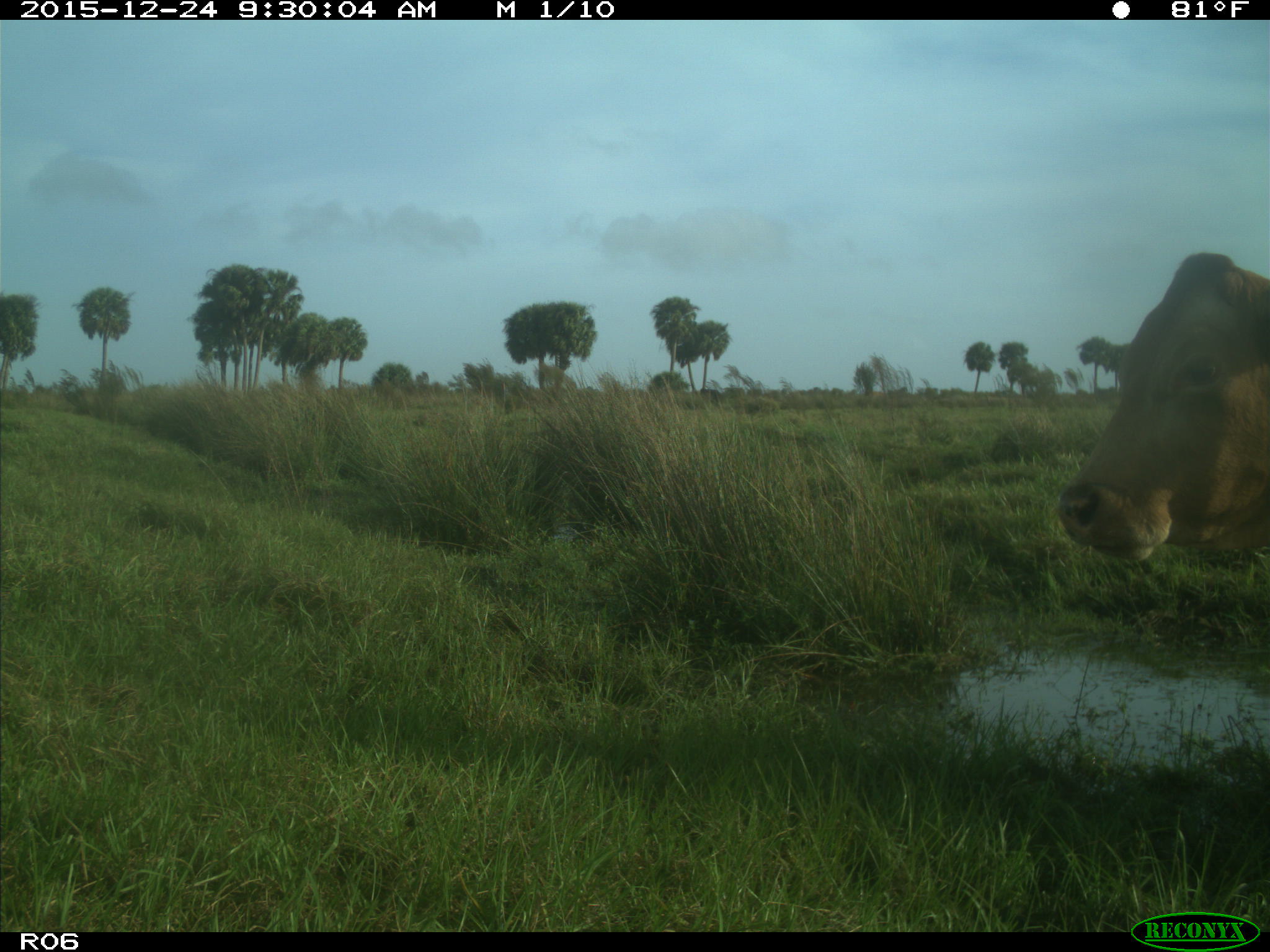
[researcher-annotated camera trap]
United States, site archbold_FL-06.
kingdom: Animalia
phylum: Chordata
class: Mammalia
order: Artiodactyla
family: Bovidae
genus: Bos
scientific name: Bos taurus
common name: domestic cow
Bos taurus (domestic cow).